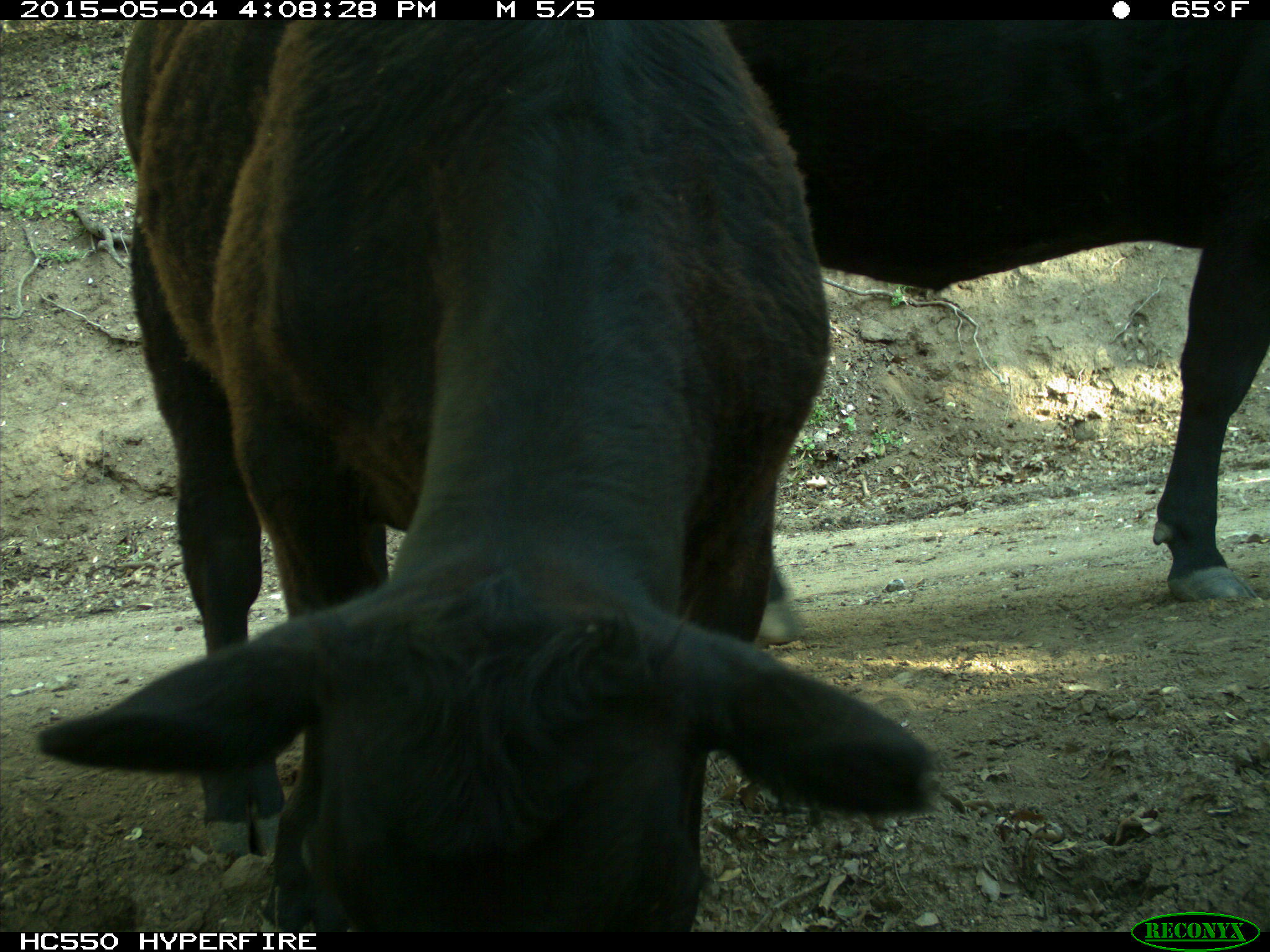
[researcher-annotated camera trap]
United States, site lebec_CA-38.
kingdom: Animalia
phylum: Chordata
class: Mammalia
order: Artiodactyla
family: Bovidae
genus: Bos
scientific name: Bos taurus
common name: domestic cow